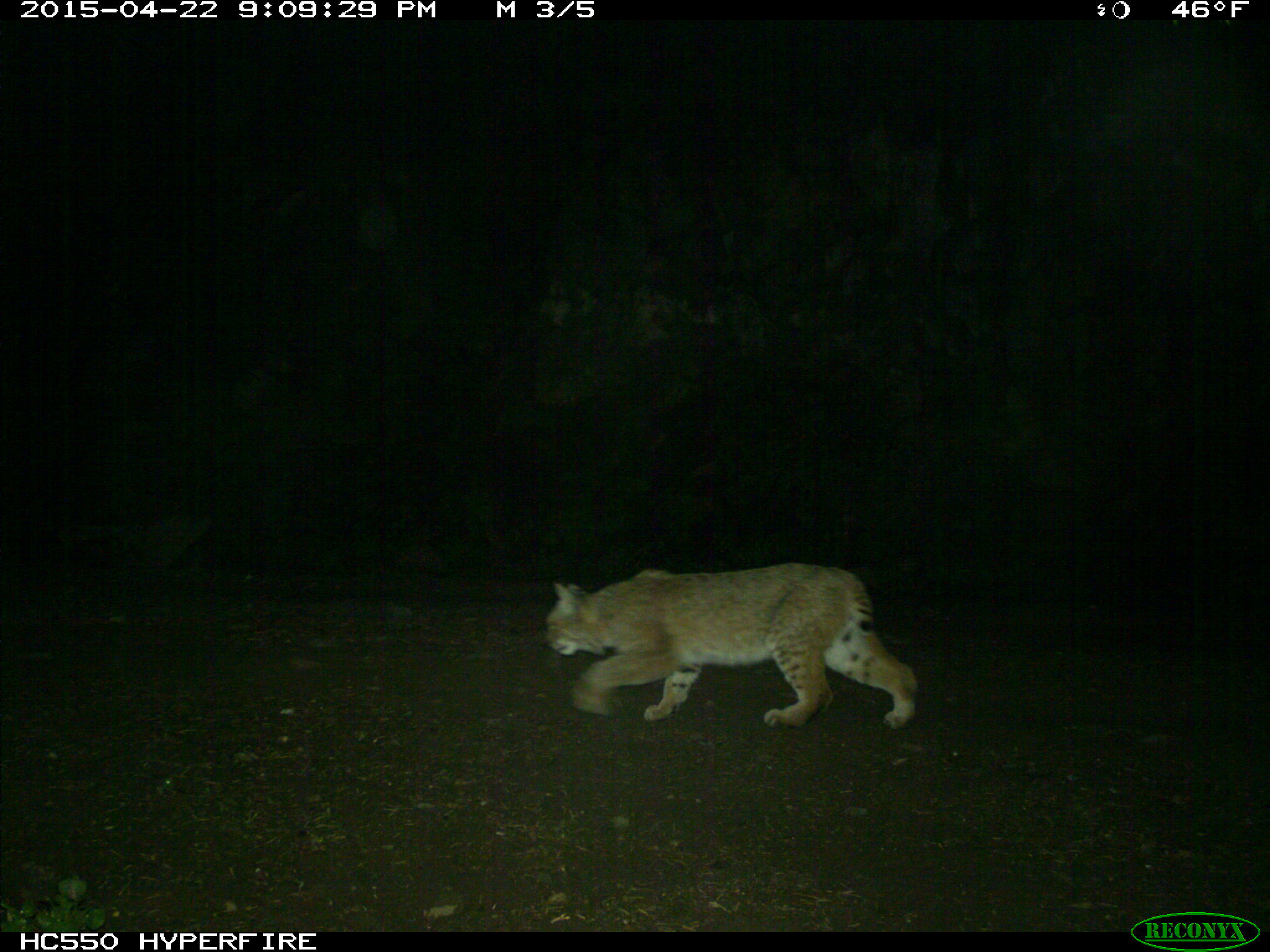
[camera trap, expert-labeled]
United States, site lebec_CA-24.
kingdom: Animalia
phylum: Chordata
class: Mammalia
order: Carnivora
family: Felidae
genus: Lynx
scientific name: Lynx rufus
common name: bobcat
Lynx rufus (bobcat).